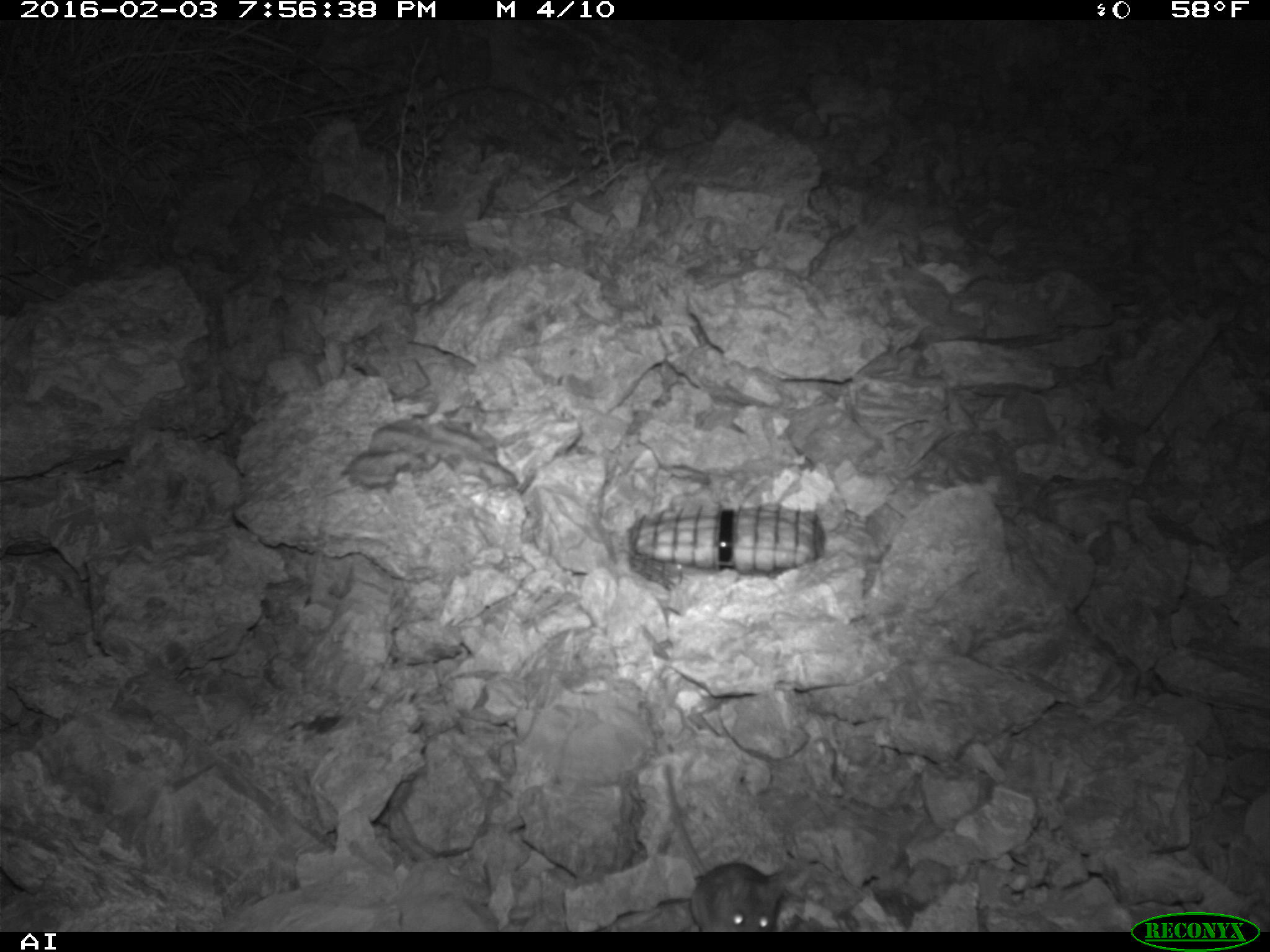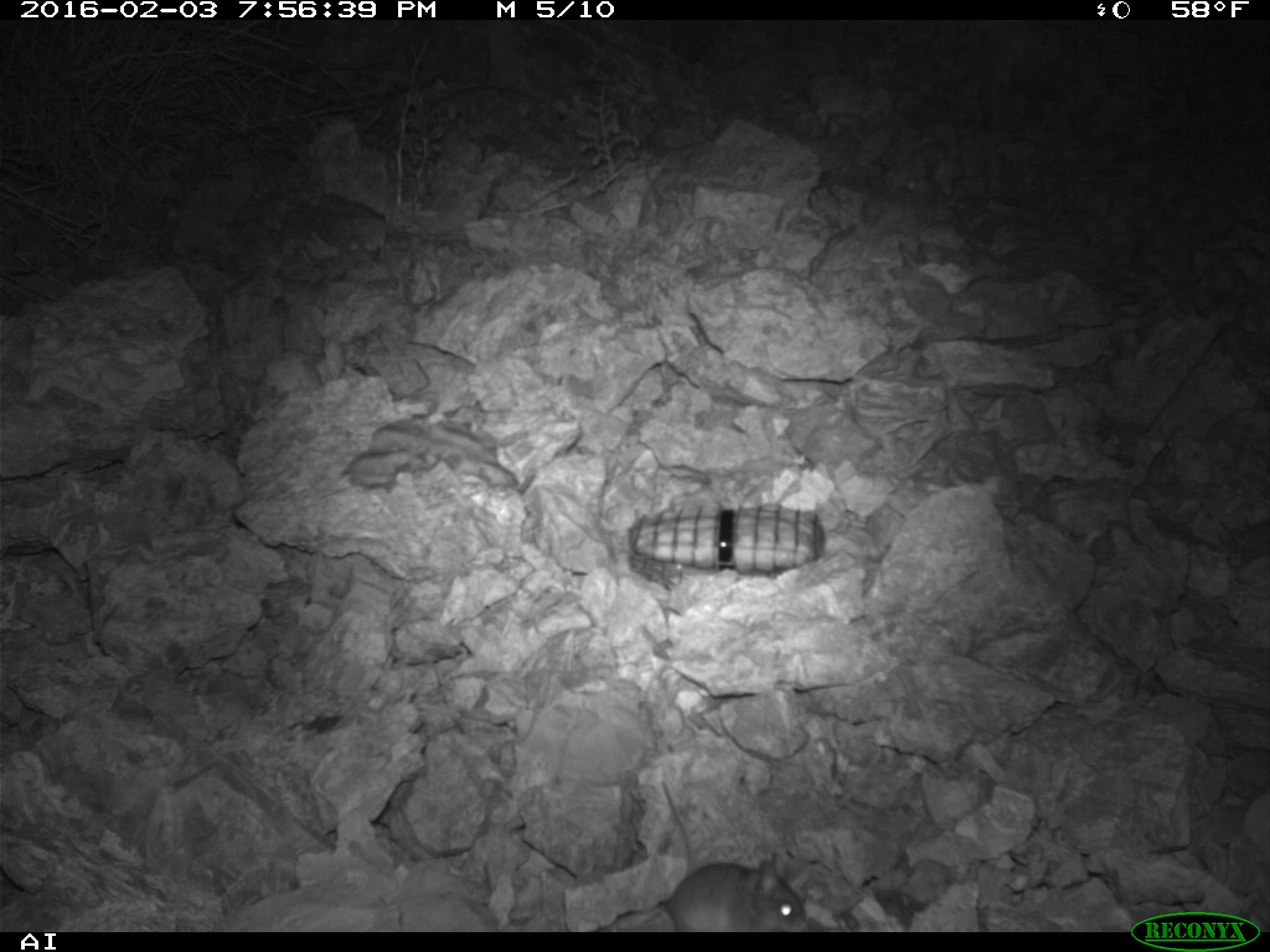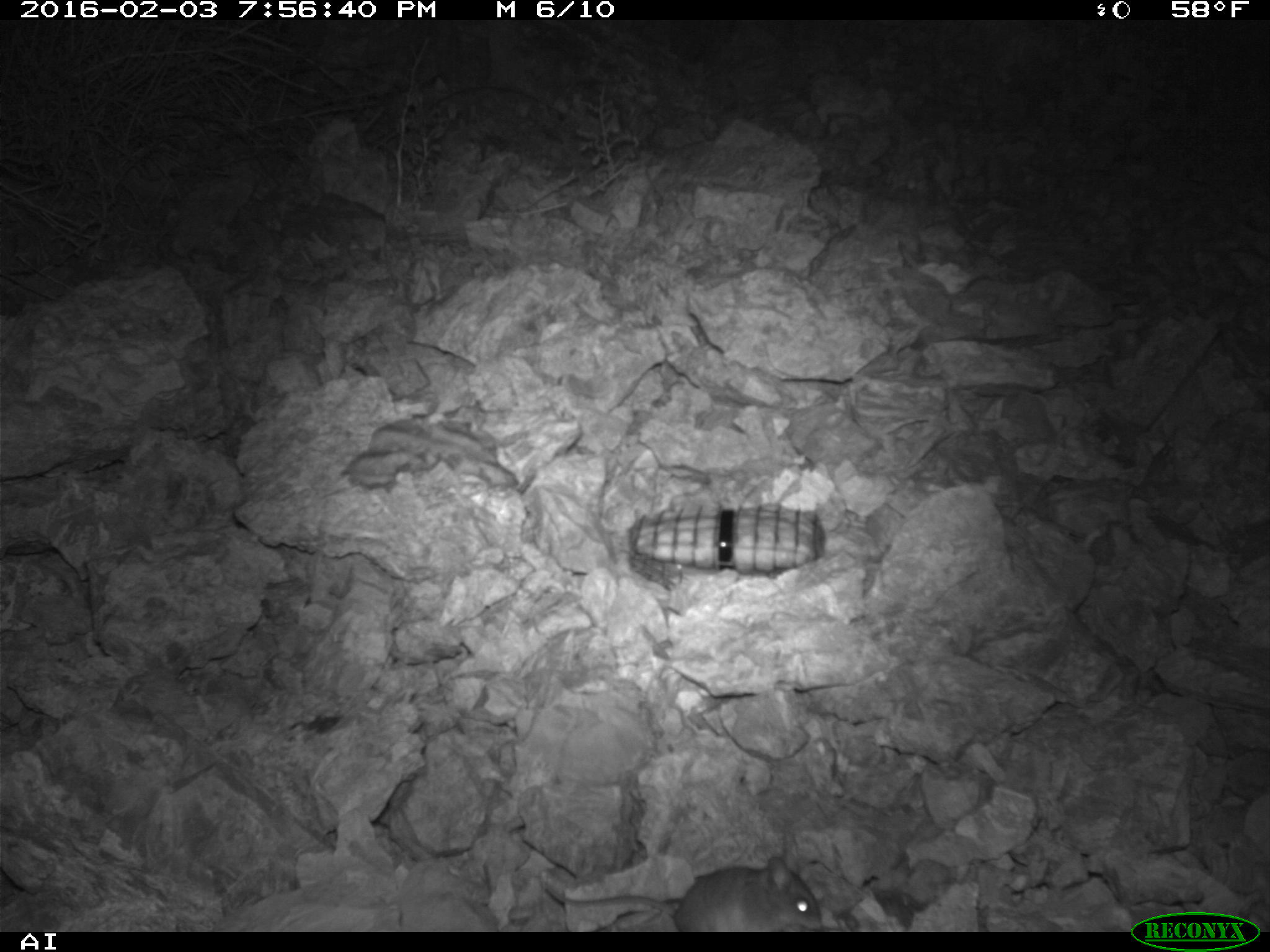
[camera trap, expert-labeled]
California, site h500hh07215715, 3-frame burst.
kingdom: Animalia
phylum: Chordata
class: Mammalia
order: Rodentia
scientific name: Rodentia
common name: rodent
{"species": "rodent (Rodentia)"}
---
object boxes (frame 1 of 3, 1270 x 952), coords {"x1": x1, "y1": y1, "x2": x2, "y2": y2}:
rodent: {"x1": 662, "y1": 762, "x2": 783, "y2": 932}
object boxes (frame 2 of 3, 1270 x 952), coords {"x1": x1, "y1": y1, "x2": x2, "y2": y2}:
rodent: {"x1": 657, "y1": 780, "x2": 809, "y2": 930}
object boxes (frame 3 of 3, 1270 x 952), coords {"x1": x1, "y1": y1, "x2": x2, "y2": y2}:
rodent: {"x1": 540, "y1": 856, "x2": 822, "y2": 932}